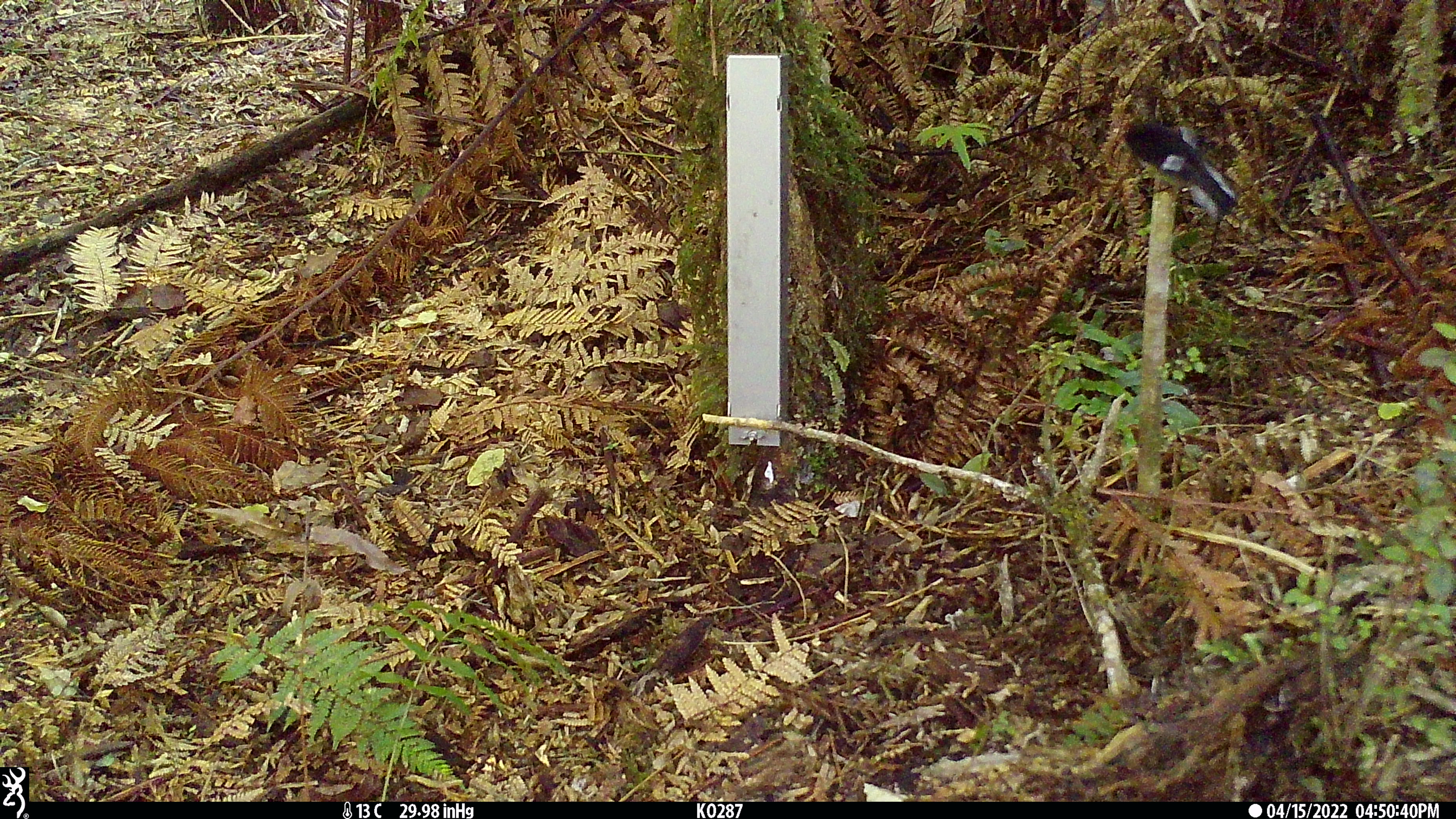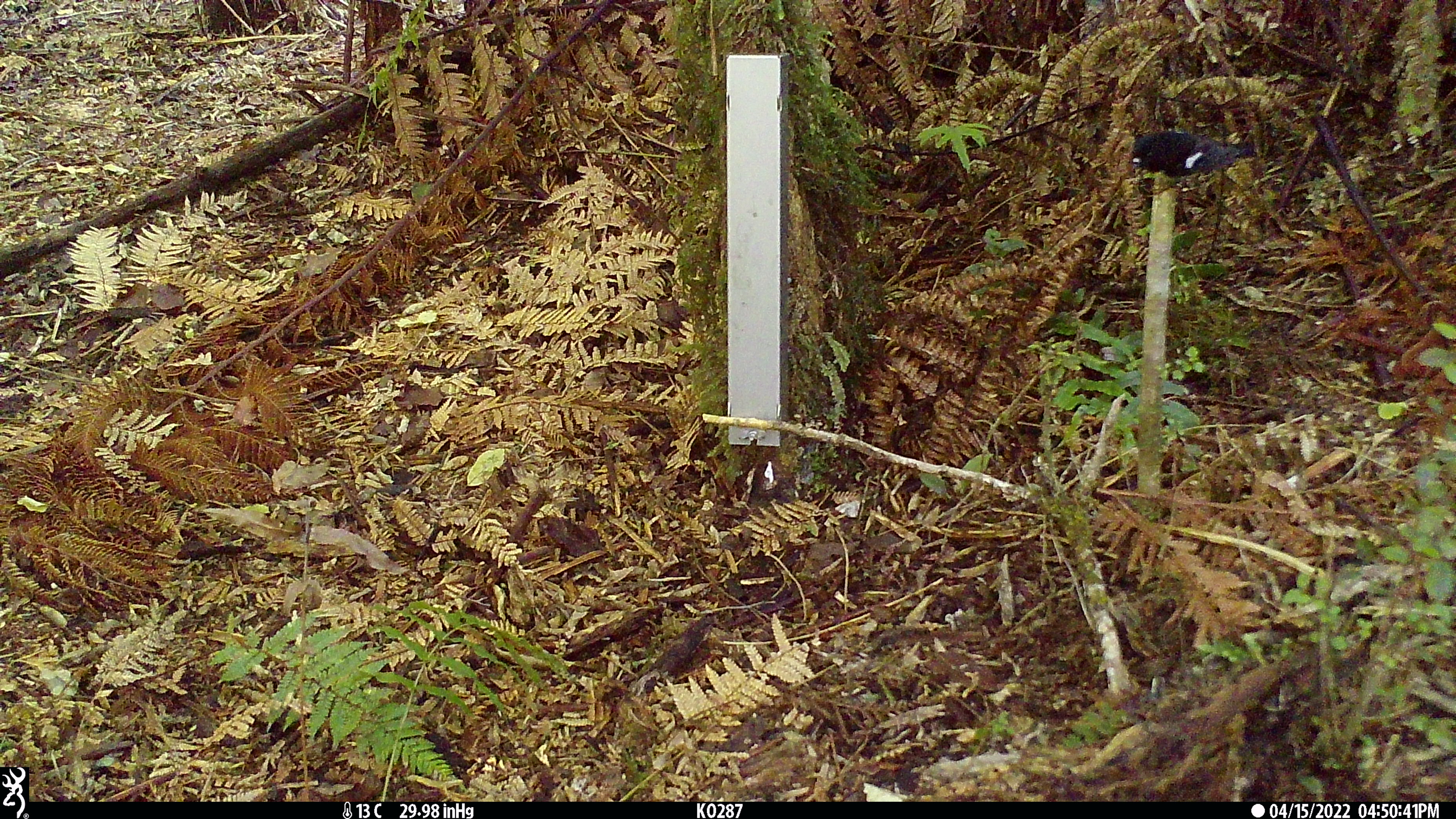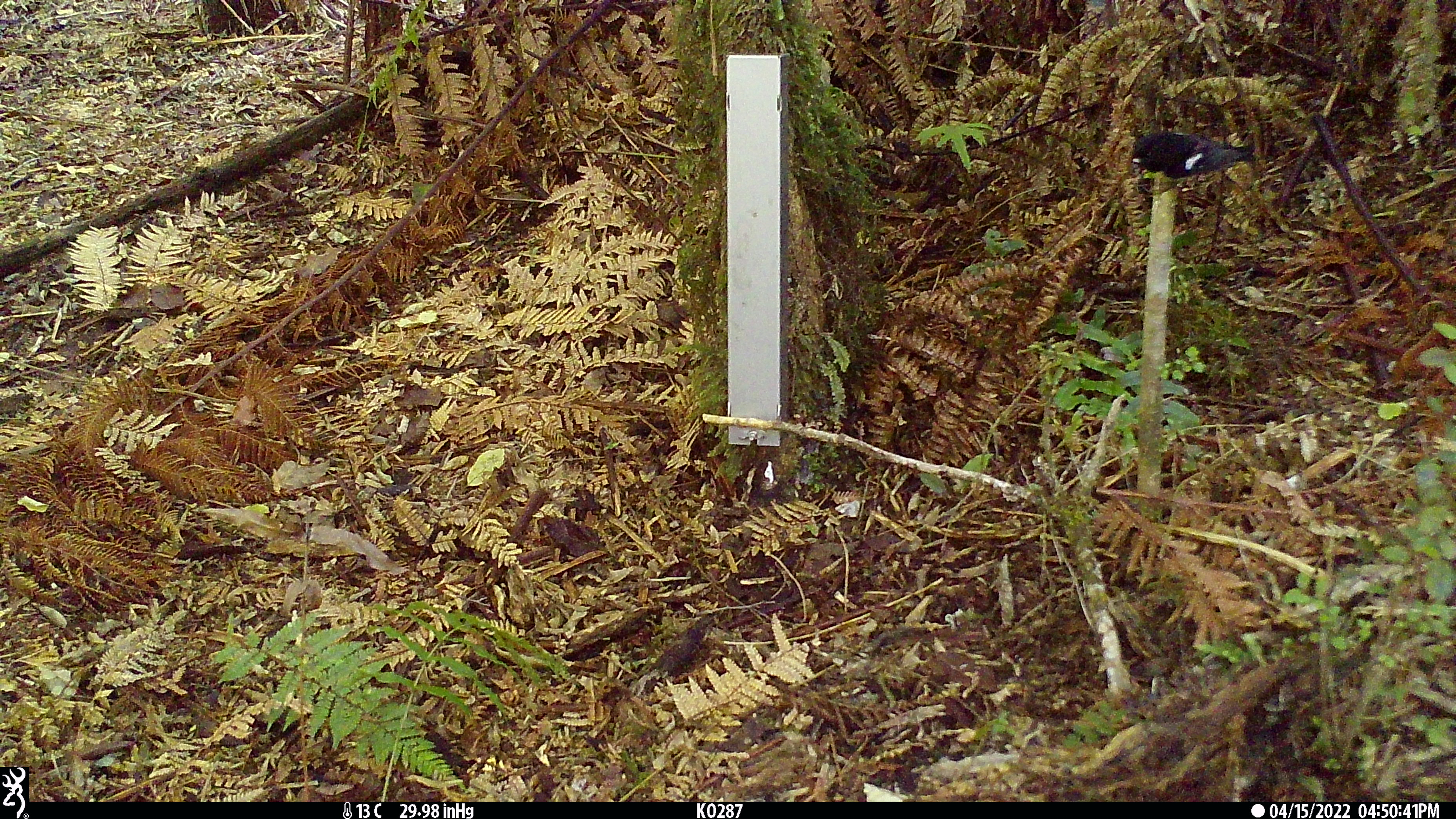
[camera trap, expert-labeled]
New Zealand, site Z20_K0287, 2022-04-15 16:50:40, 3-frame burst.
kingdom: Animalia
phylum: Chordata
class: Aves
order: Passeriformes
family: Petroicidae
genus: Petroica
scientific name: Petroica macrocephala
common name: tomtit